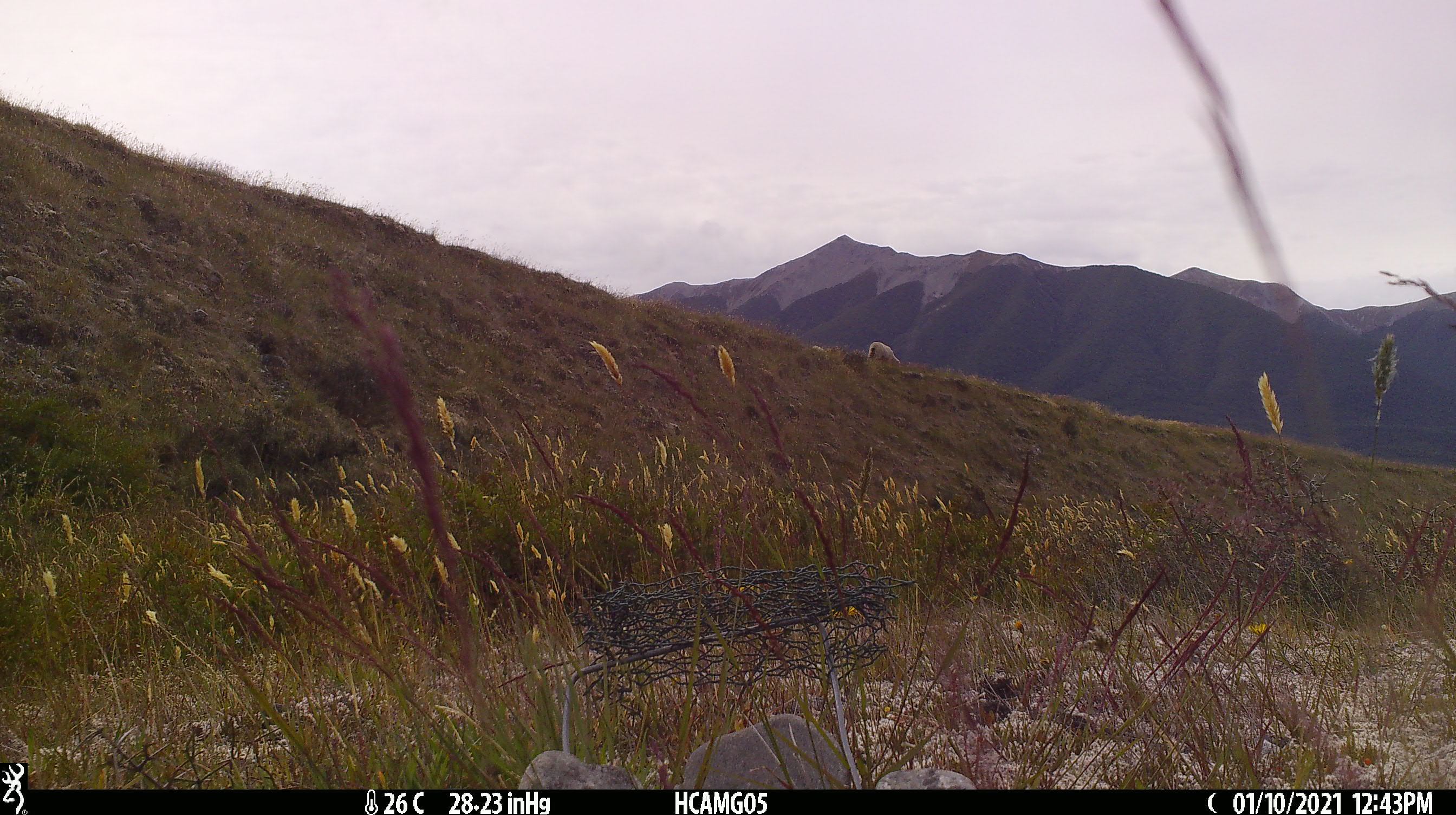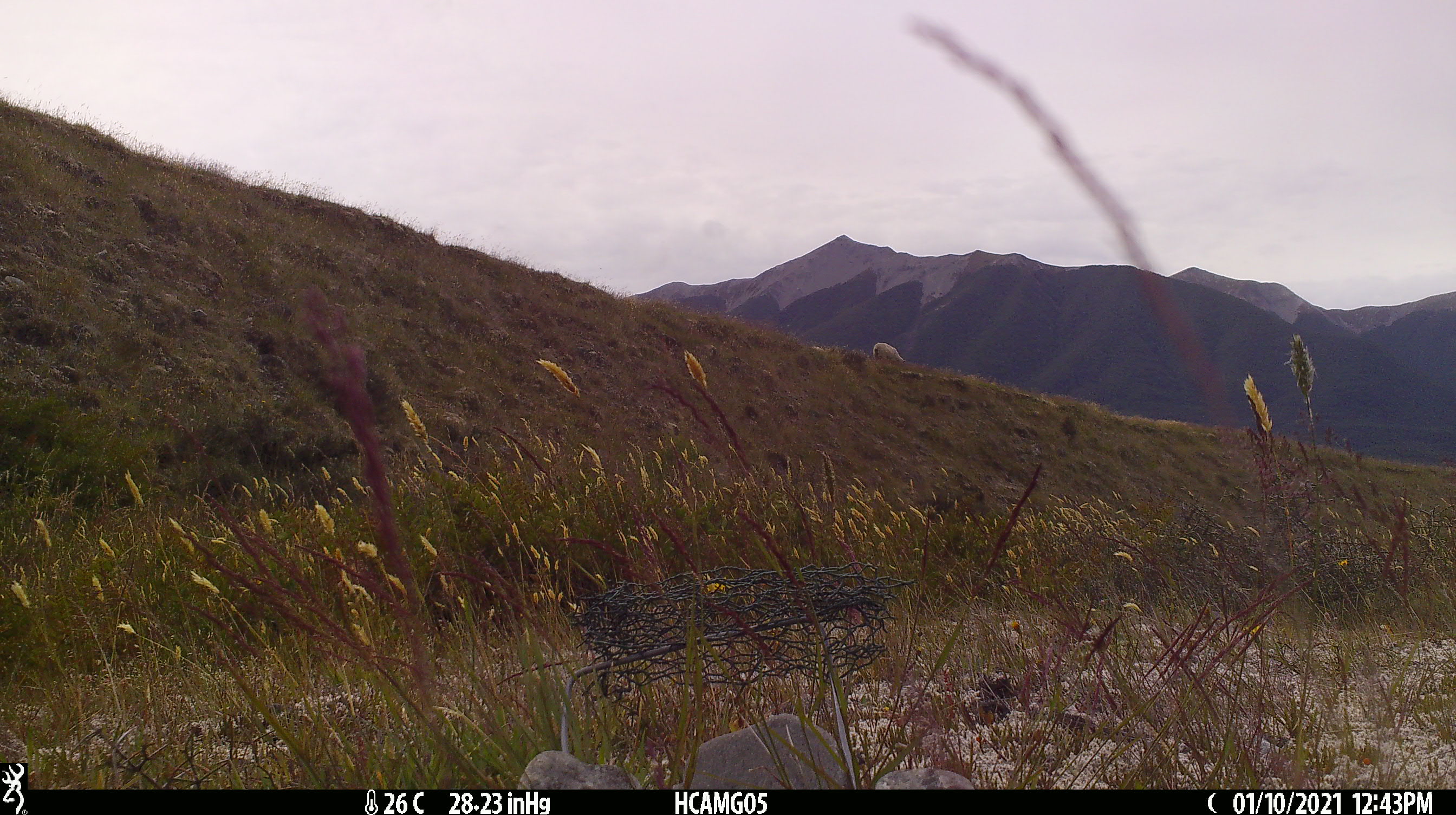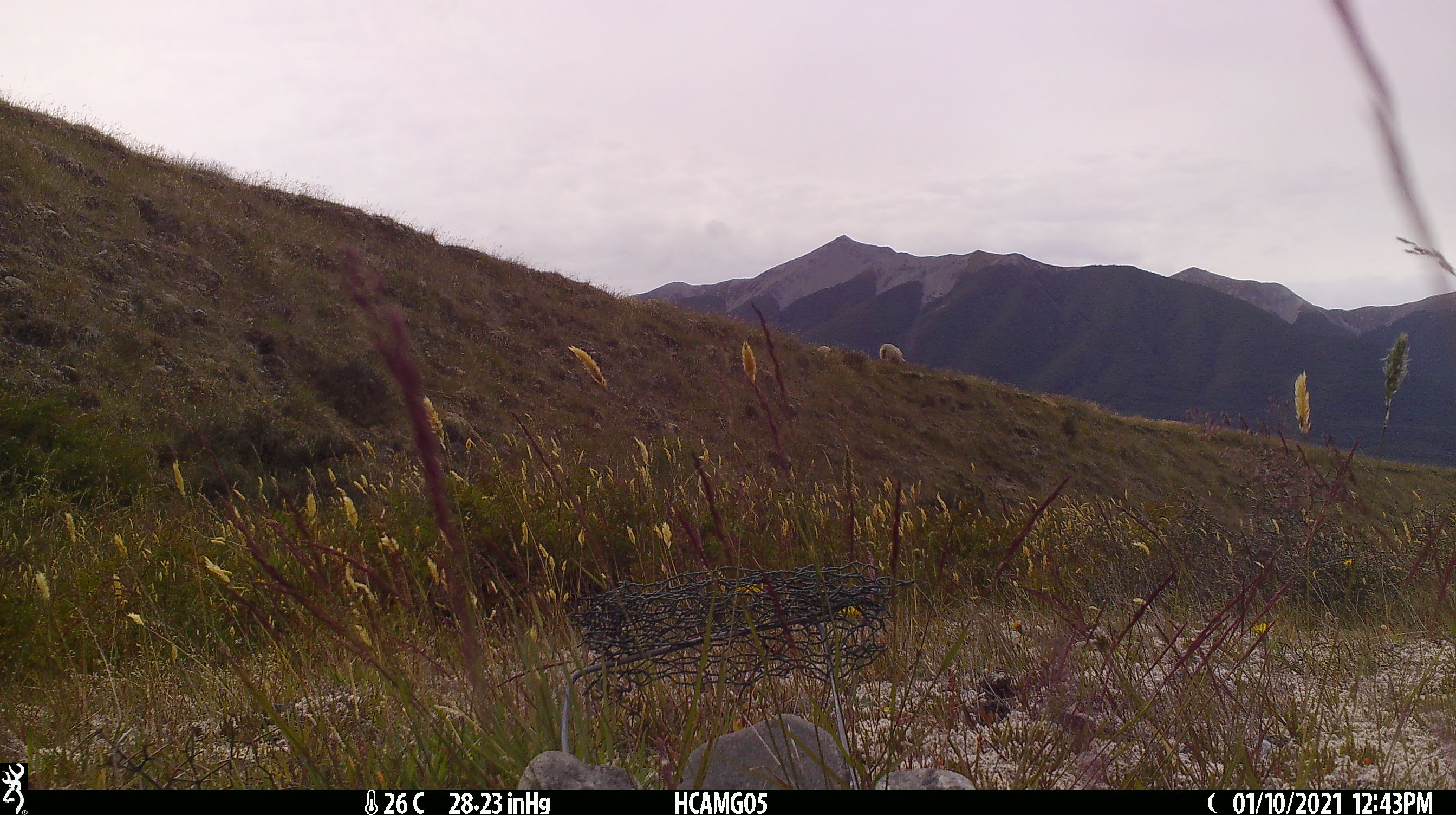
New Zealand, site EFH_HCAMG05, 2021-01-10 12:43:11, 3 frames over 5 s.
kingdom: Animalia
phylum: Chordata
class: Mammalia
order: Artiodactyla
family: Bovidae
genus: Ovis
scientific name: Ovis aries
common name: domestic sheep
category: sheep